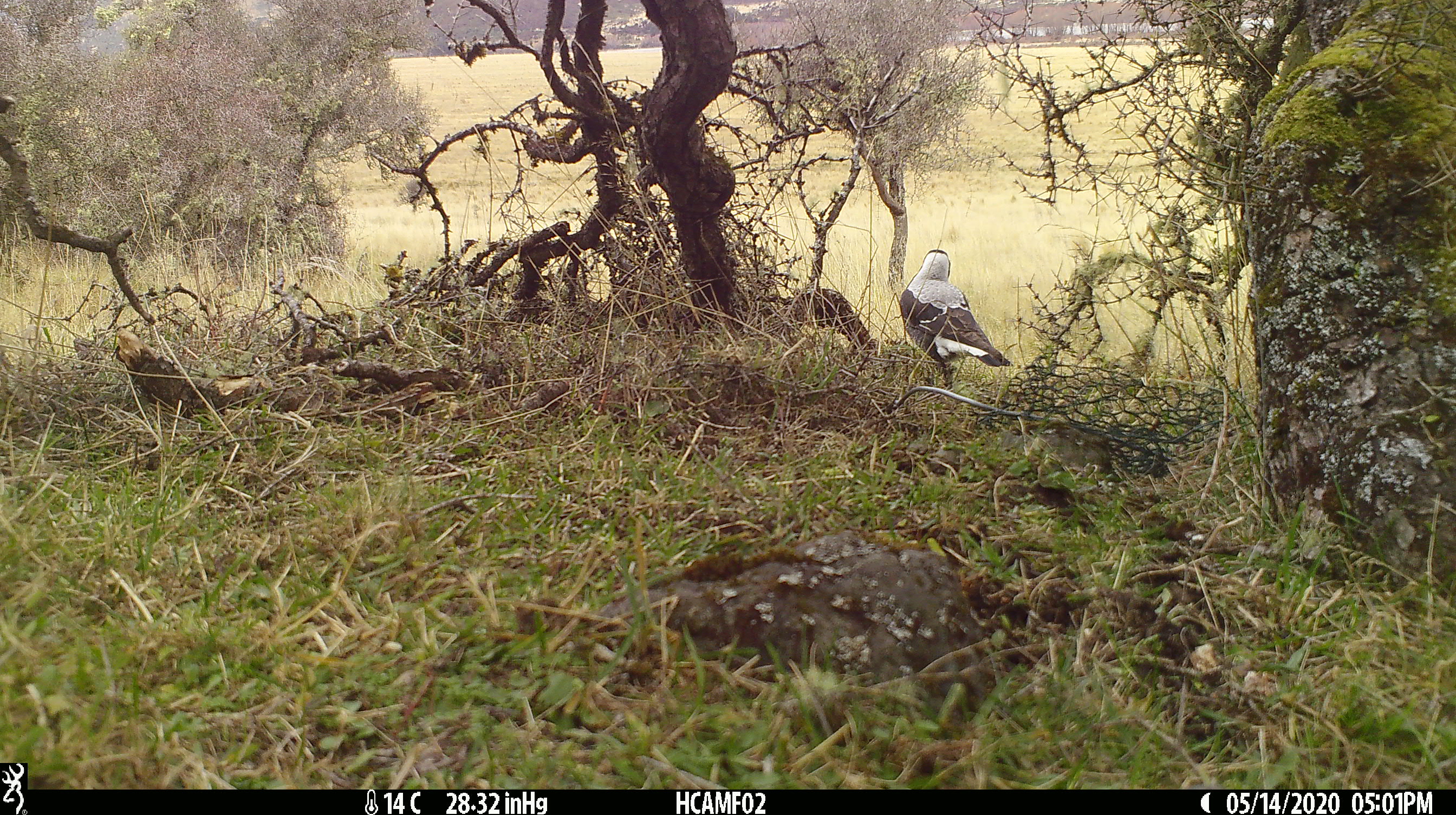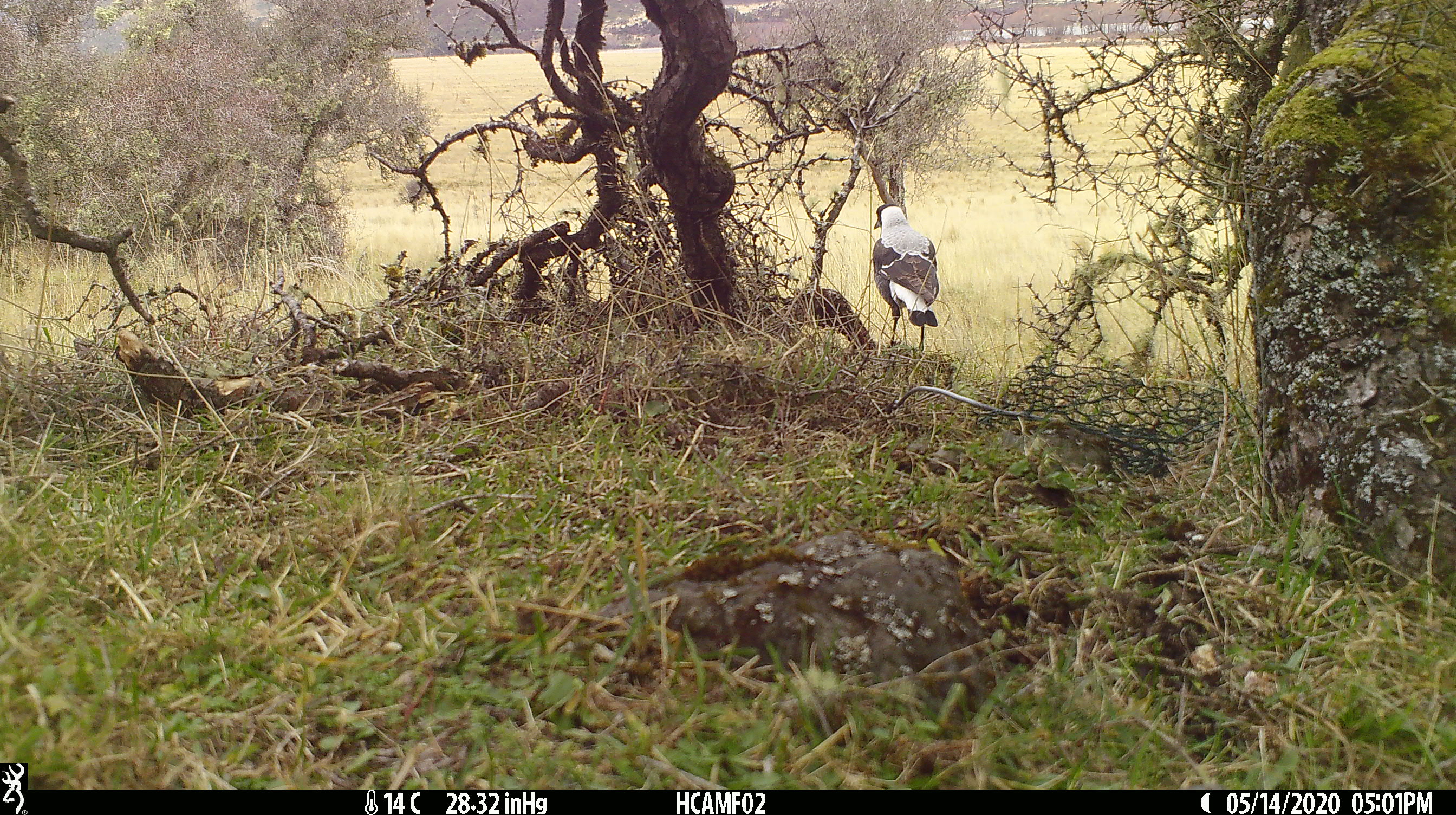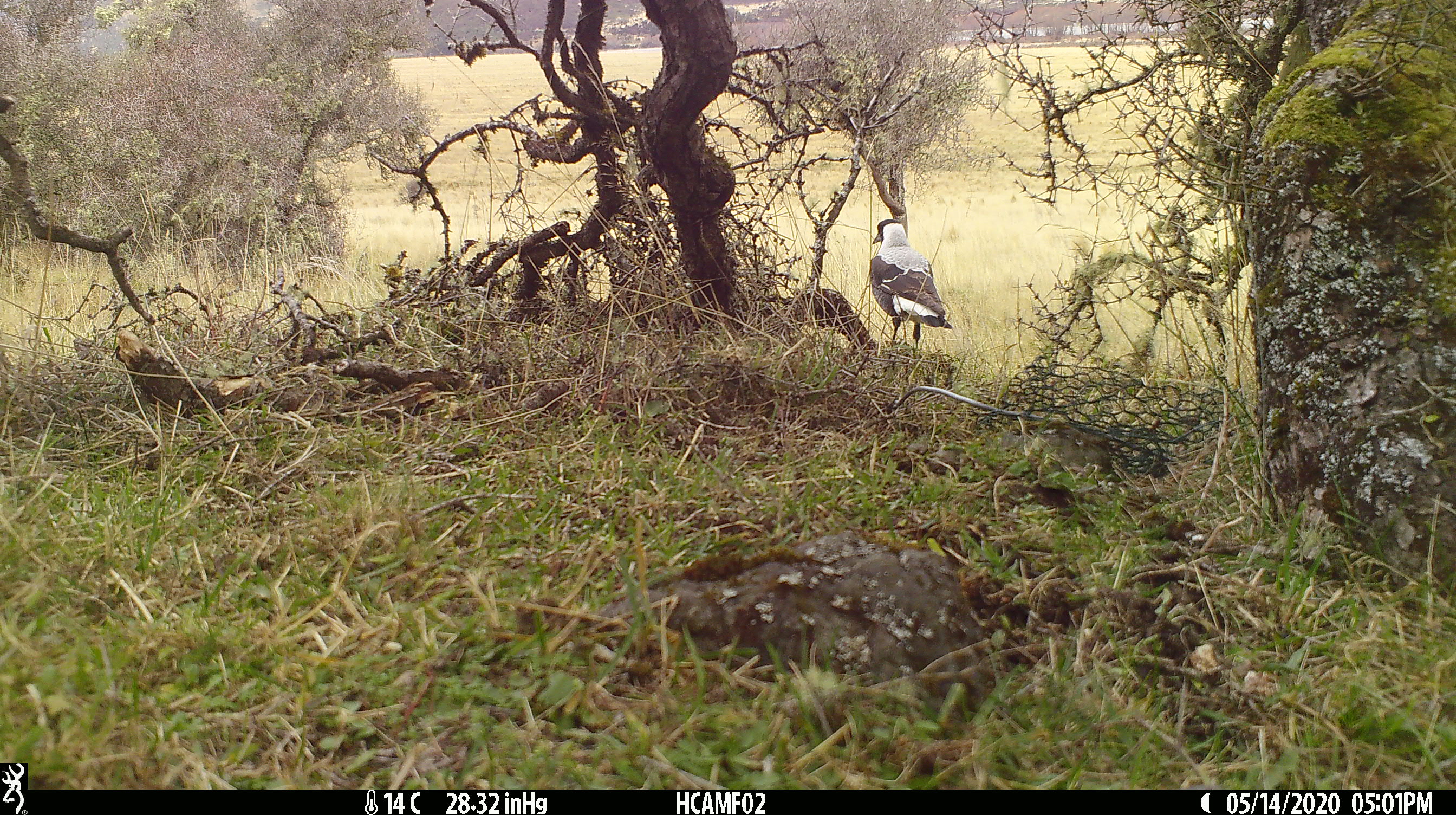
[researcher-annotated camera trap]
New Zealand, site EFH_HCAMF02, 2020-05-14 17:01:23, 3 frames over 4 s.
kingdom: Animalia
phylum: Chordata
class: Aves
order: Passeriformes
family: Artamidae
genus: Gymnorhina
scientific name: Gymnorhina tibicen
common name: australian magpie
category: magpie